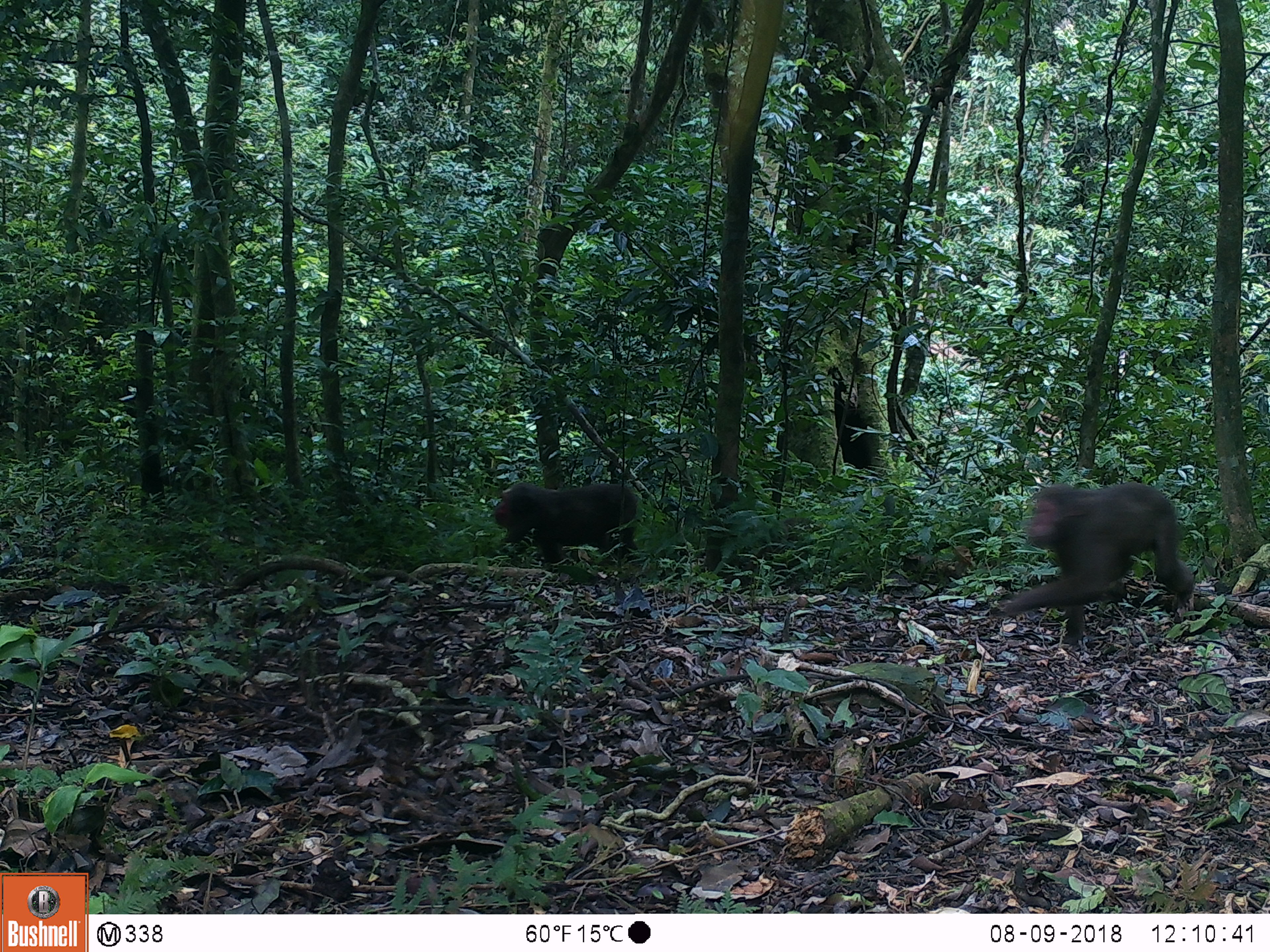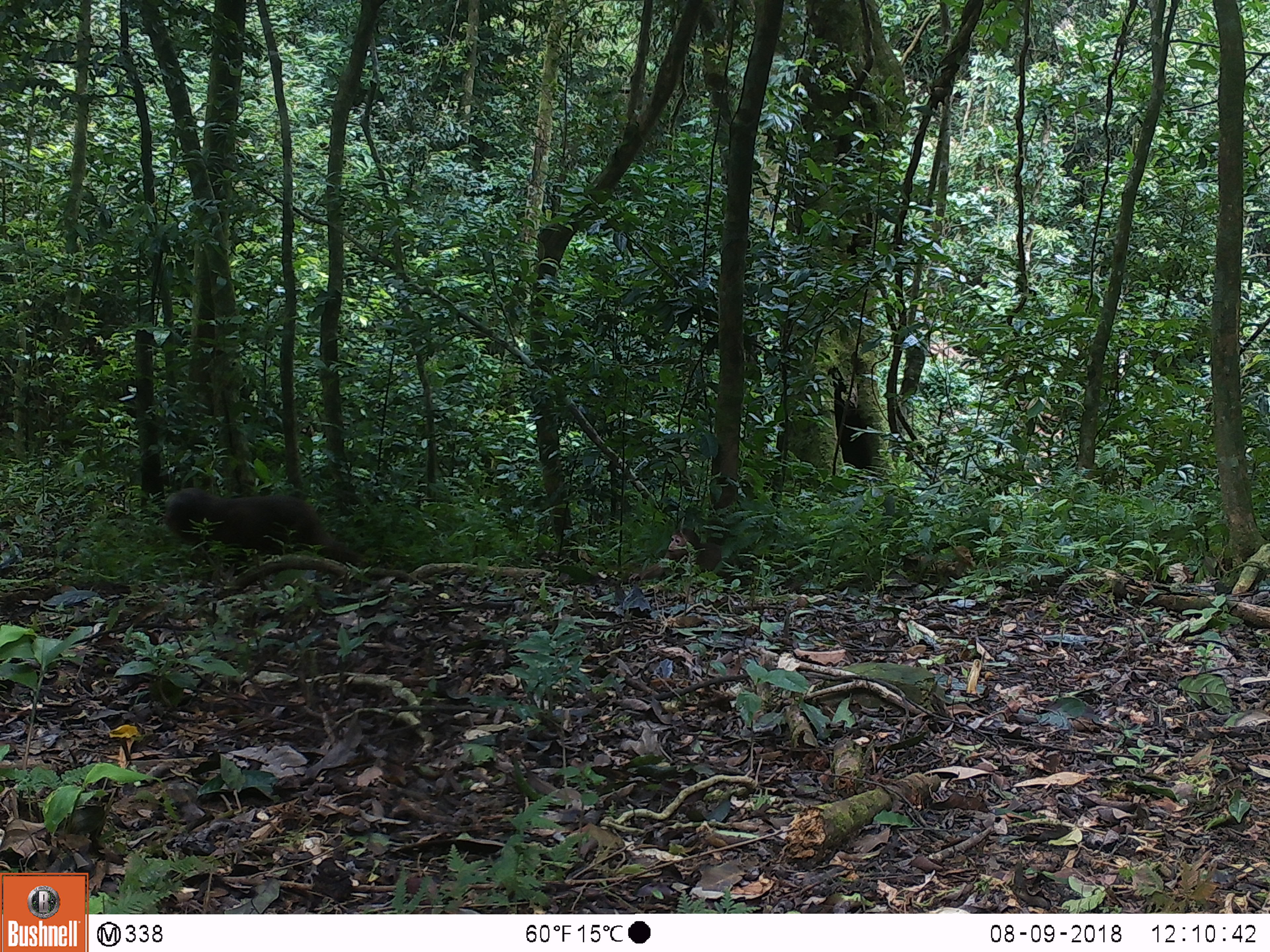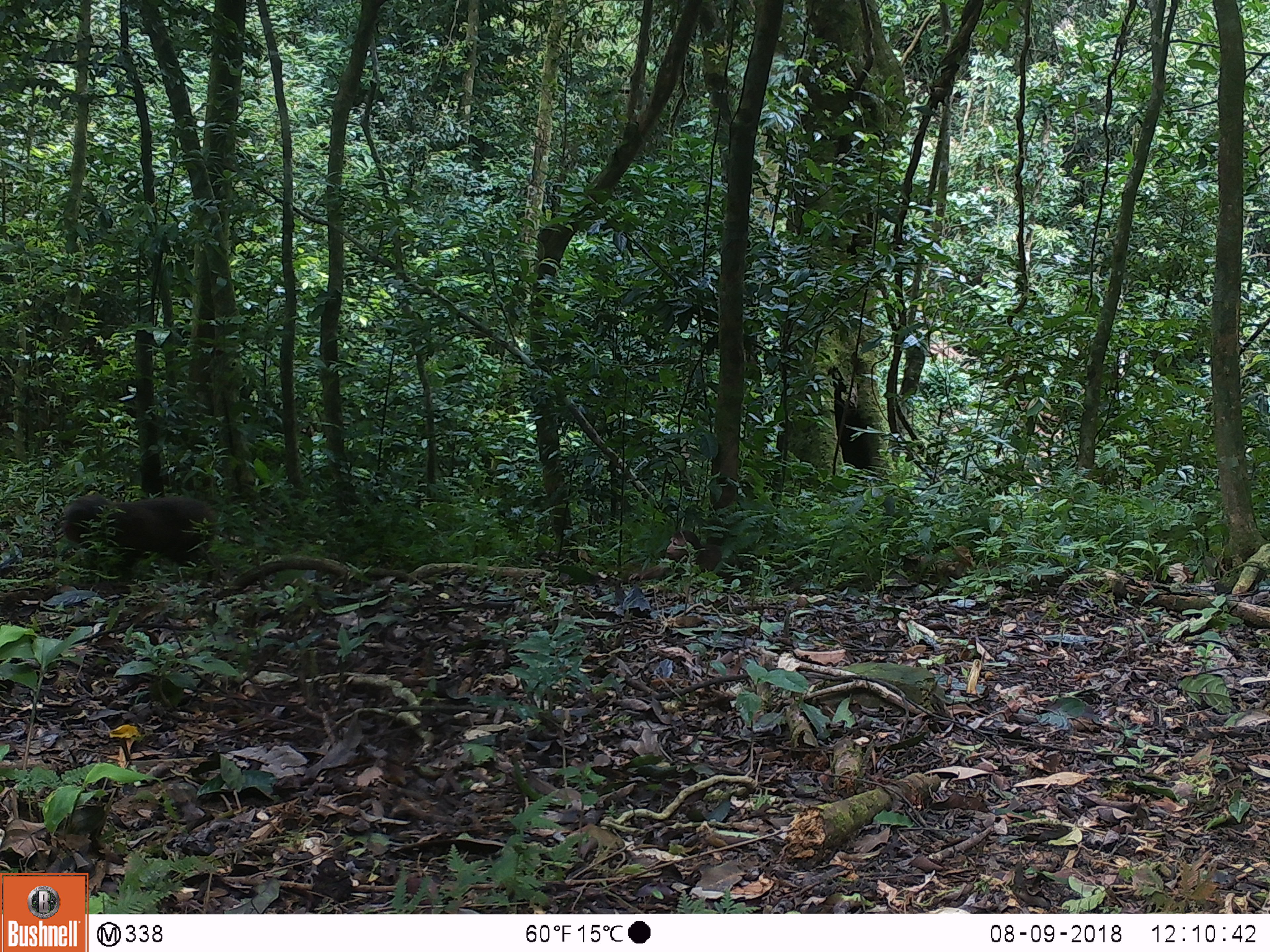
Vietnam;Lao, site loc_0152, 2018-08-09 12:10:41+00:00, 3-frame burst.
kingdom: Animalia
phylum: Chordata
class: Mammalia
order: Primates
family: Cercopithecidae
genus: Macaca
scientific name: Macaca arctoides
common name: stump-tailed macaque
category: stump tailed macaque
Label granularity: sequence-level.